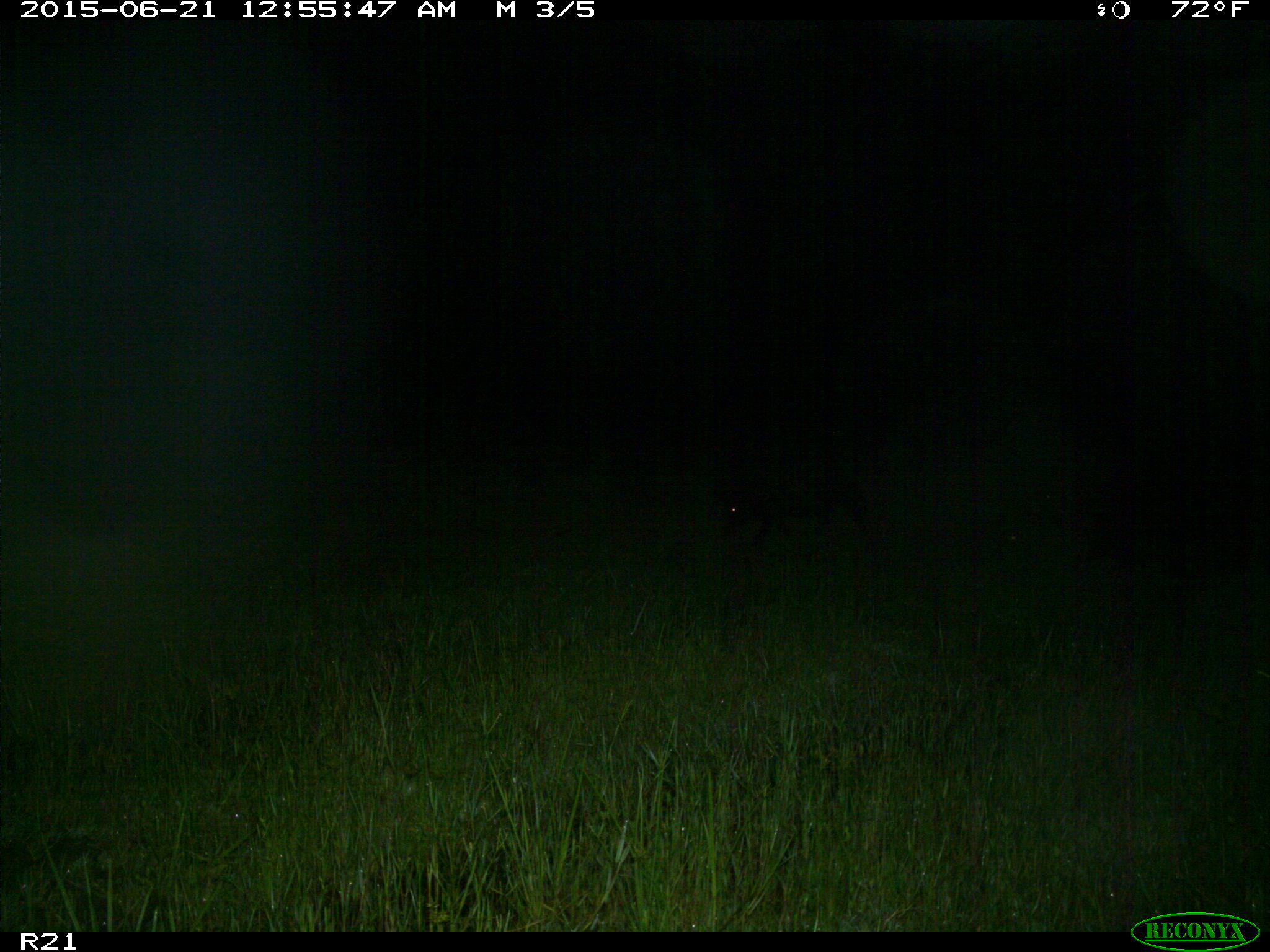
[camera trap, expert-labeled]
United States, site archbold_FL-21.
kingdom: Animalia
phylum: Chordata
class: Mammalia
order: Artiodactyla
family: Suidae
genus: Sus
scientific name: Sus scrofa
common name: wild boar